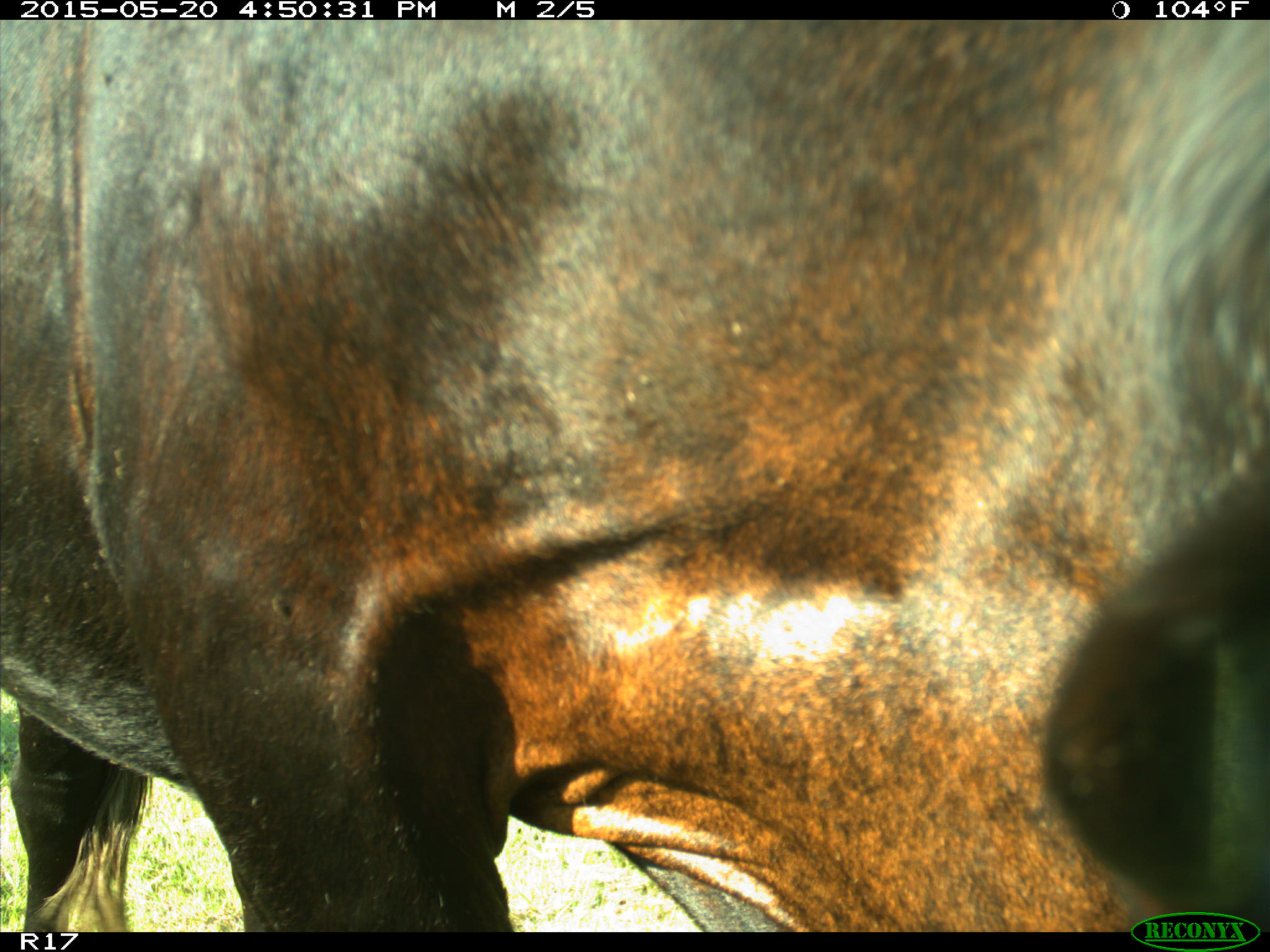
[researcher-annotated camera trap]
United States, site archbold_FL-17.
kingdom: Animalia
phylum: Chordata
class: Mammalia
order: Artiodactyla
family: Bovidae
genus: Bos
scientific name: Bos taurus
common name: domestic cow